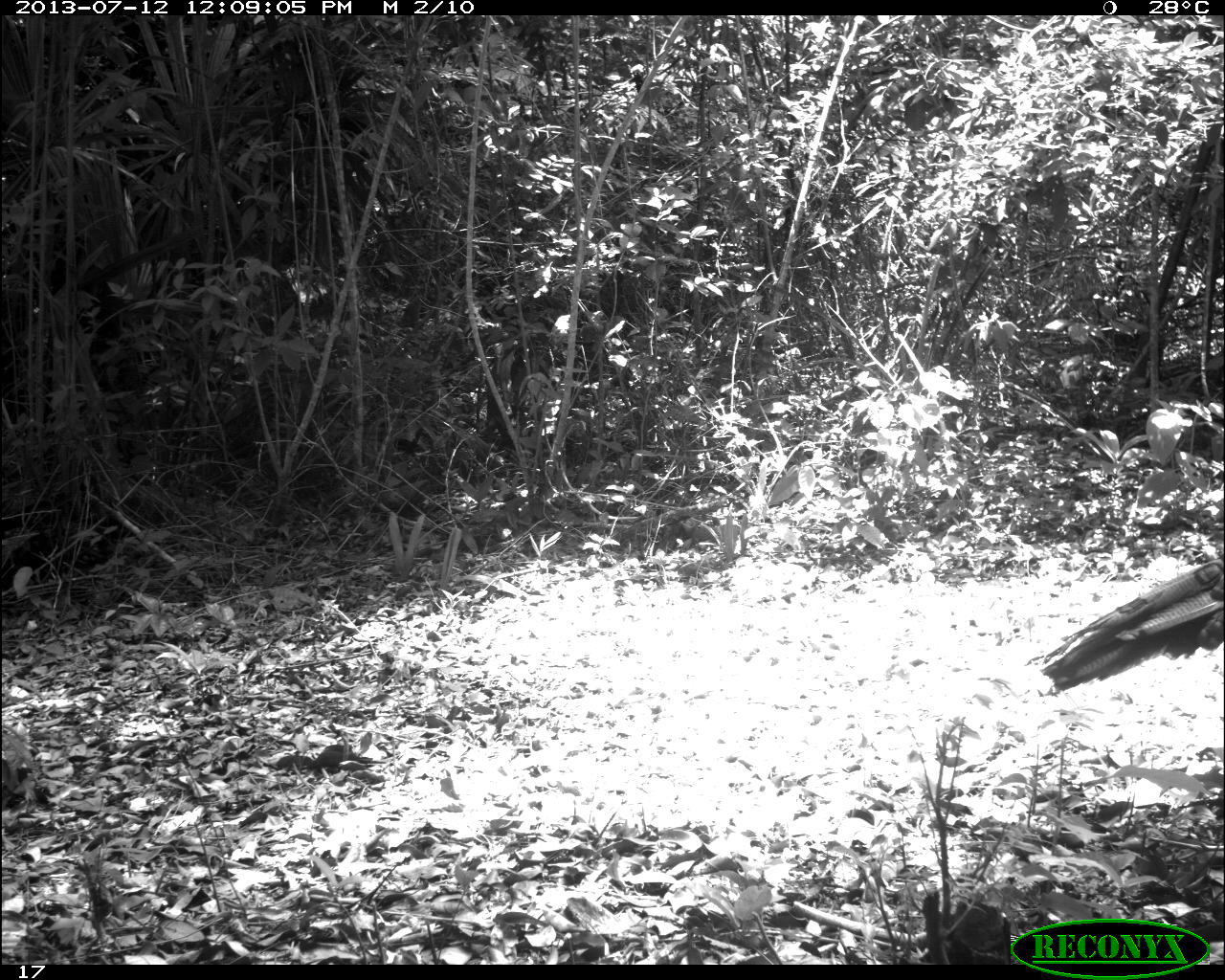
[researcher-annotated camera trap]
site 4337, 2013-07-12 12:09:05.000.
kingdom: Animalia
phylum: Chordata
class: Aves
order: Galliformes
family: Phasianidae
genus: Meleagris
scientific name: Meleagris ocellata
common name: ocellated turkey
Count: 1.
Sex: female.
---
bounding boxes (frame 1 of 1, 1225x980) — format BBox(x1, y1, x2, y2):
meleagris ocellata: BBox(1038, 557, 1225, 691)